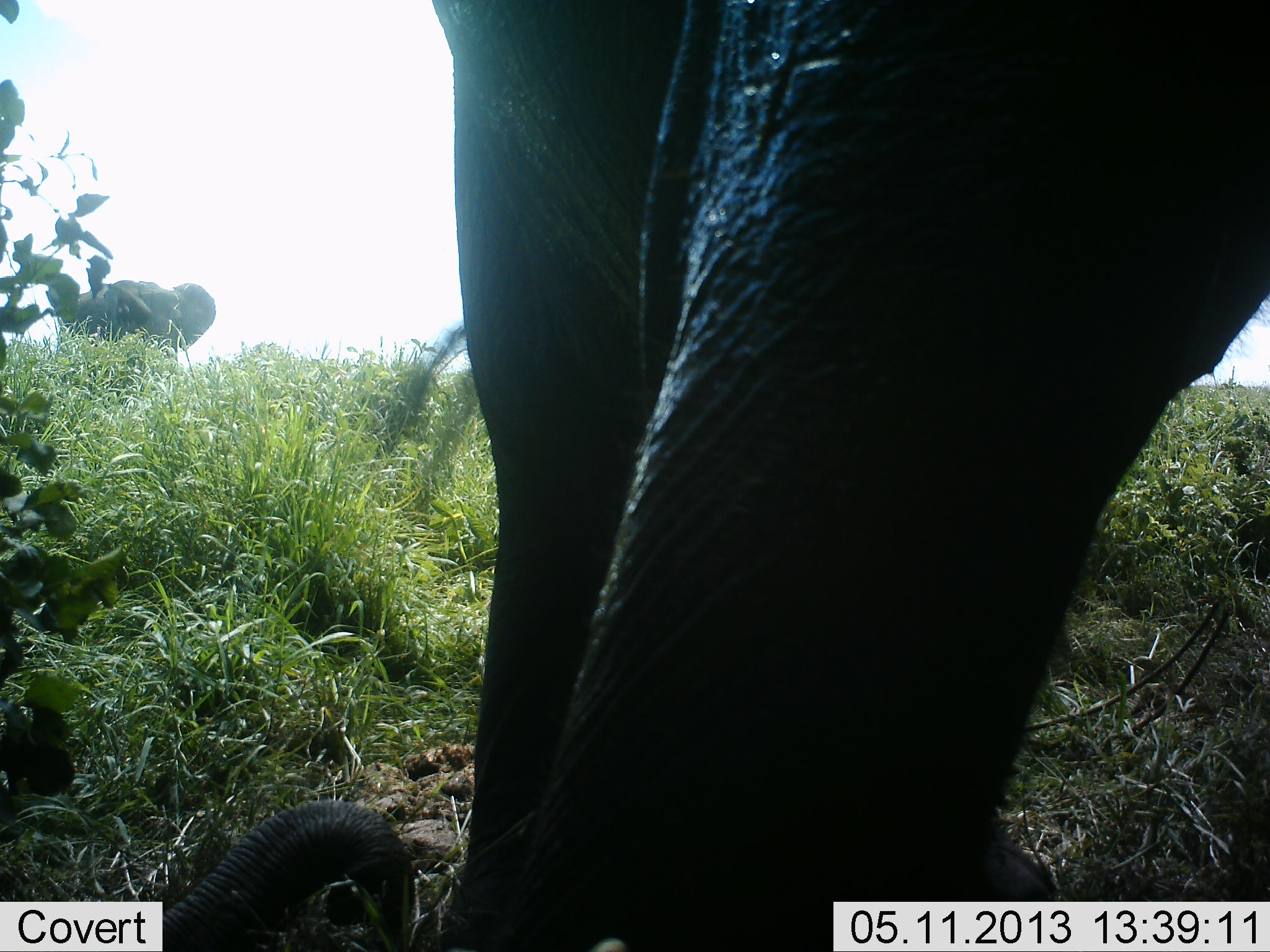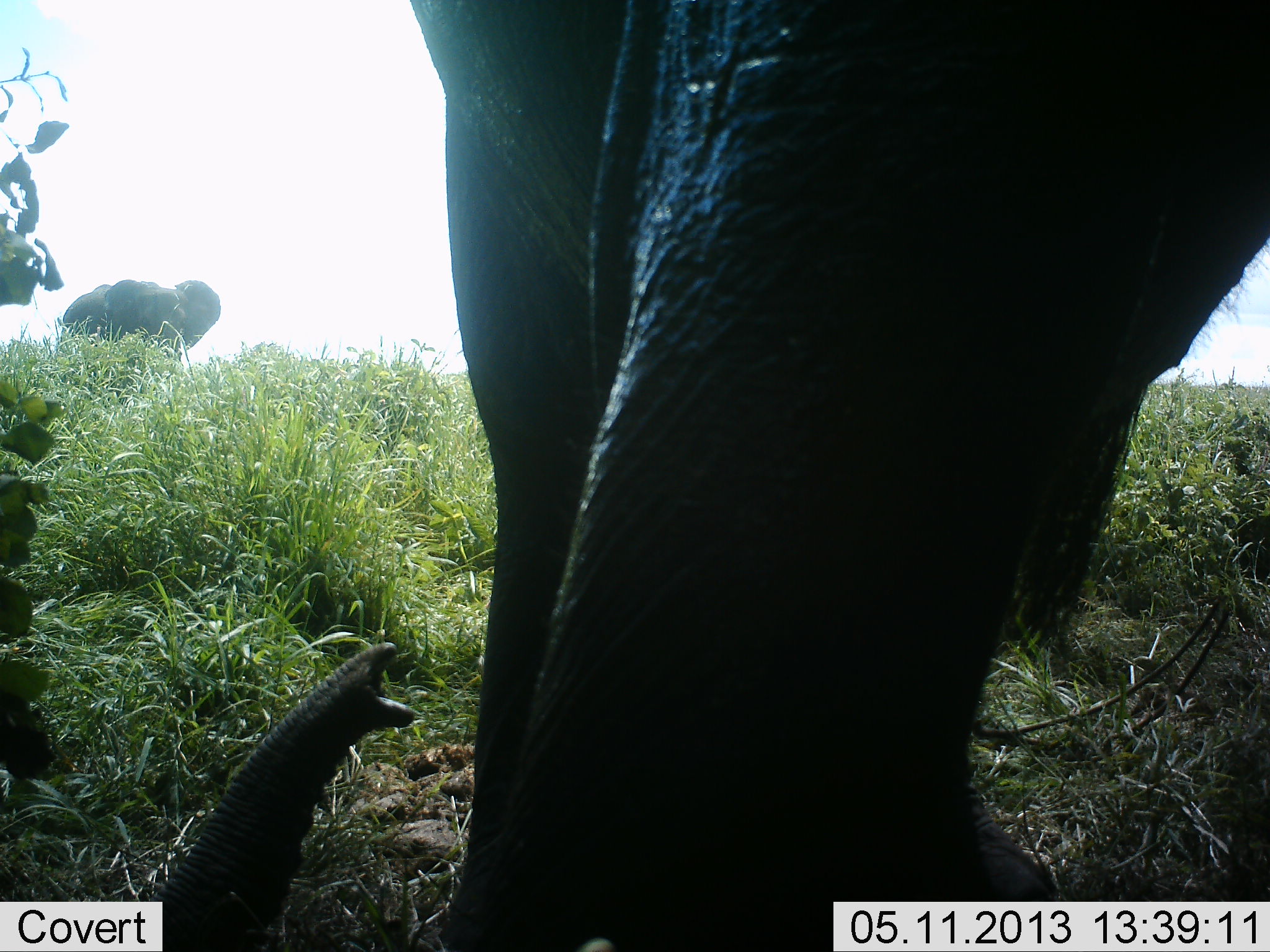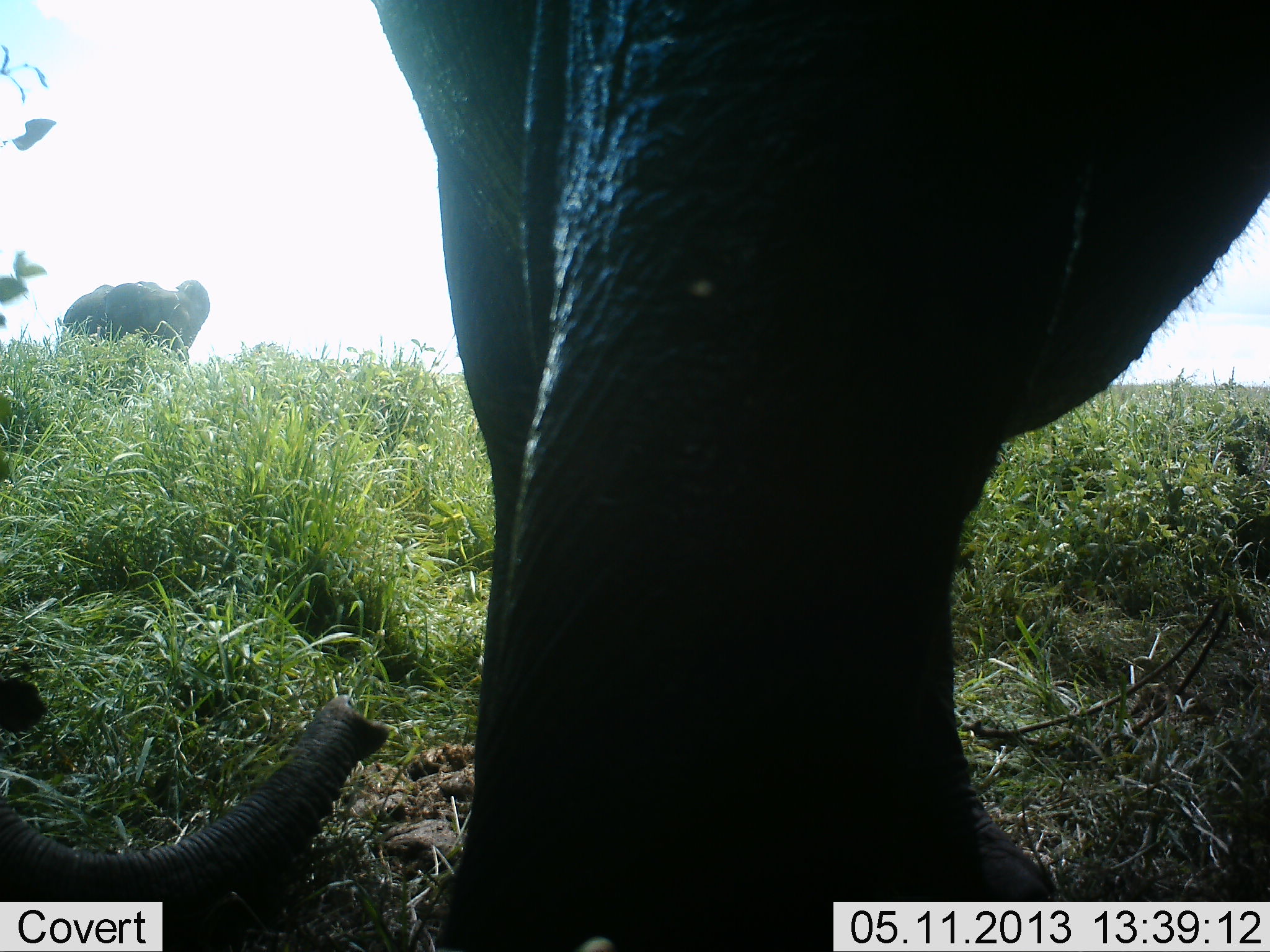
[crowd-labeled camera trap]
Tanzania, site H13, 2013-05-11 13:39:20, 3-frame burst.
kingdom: Animalia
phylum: Chordata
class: Mammalia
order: Proboscidea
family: Elephantidae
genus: Loxodonta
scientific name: Loxodonta africana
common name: african bush elephant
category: elephant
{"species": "elephant (african bush elephant) (Loxodonta africana)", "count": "2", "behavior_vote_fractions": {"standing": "90%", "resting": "20%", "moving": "10%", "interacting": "10%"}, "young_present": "50%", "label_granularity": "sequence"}